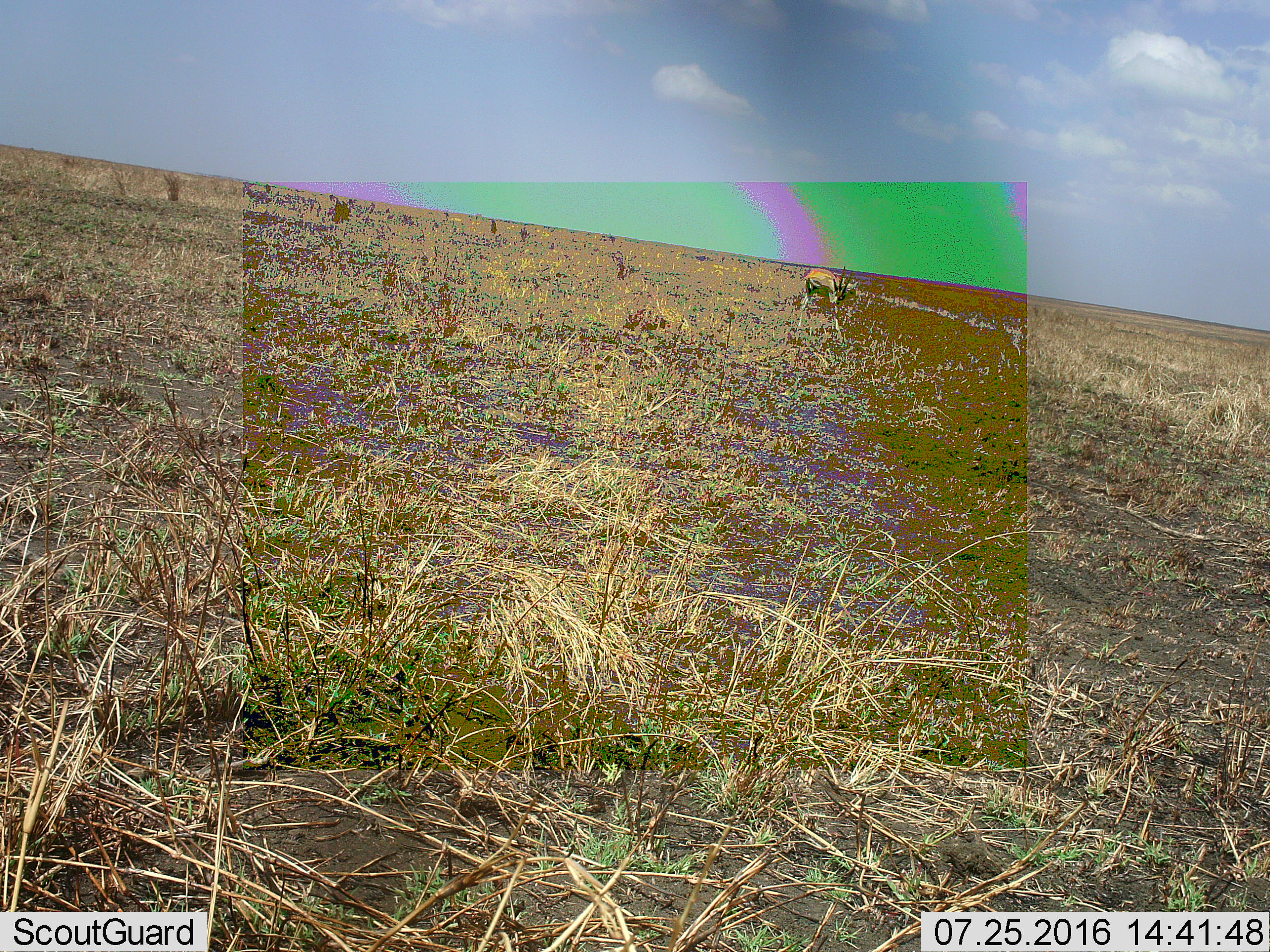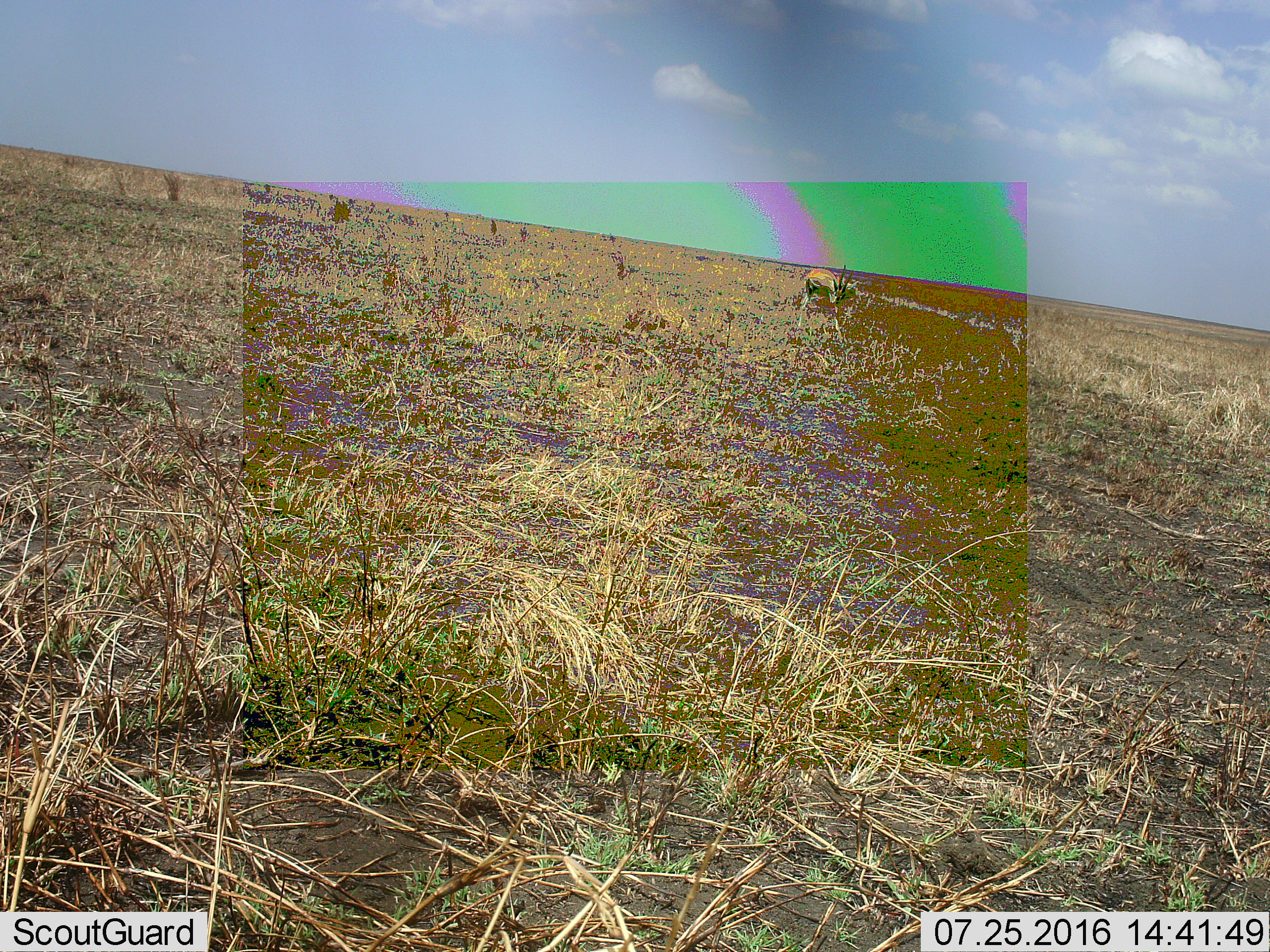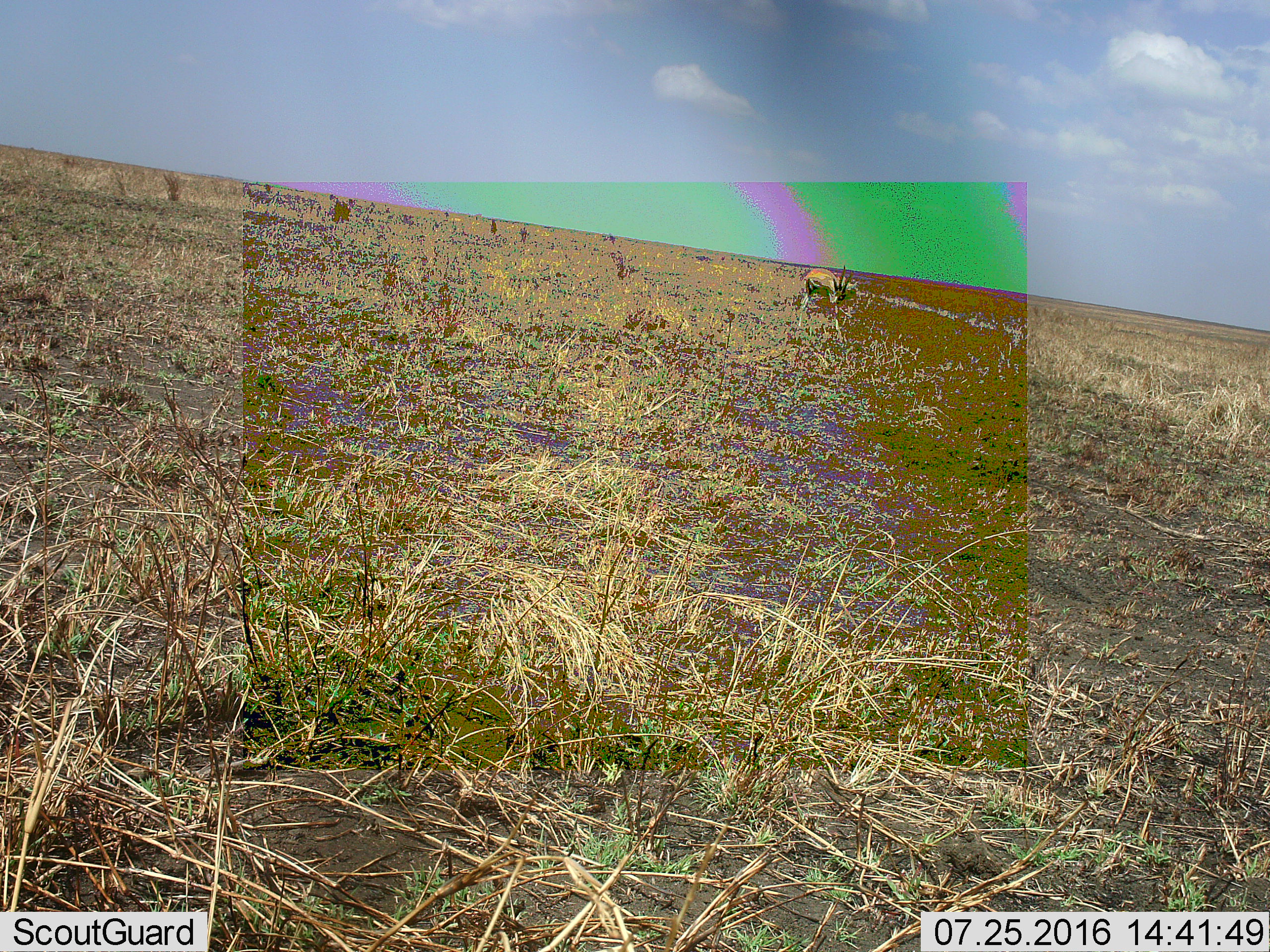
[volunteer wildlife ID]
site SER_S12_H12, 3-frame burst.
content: unidentified animal